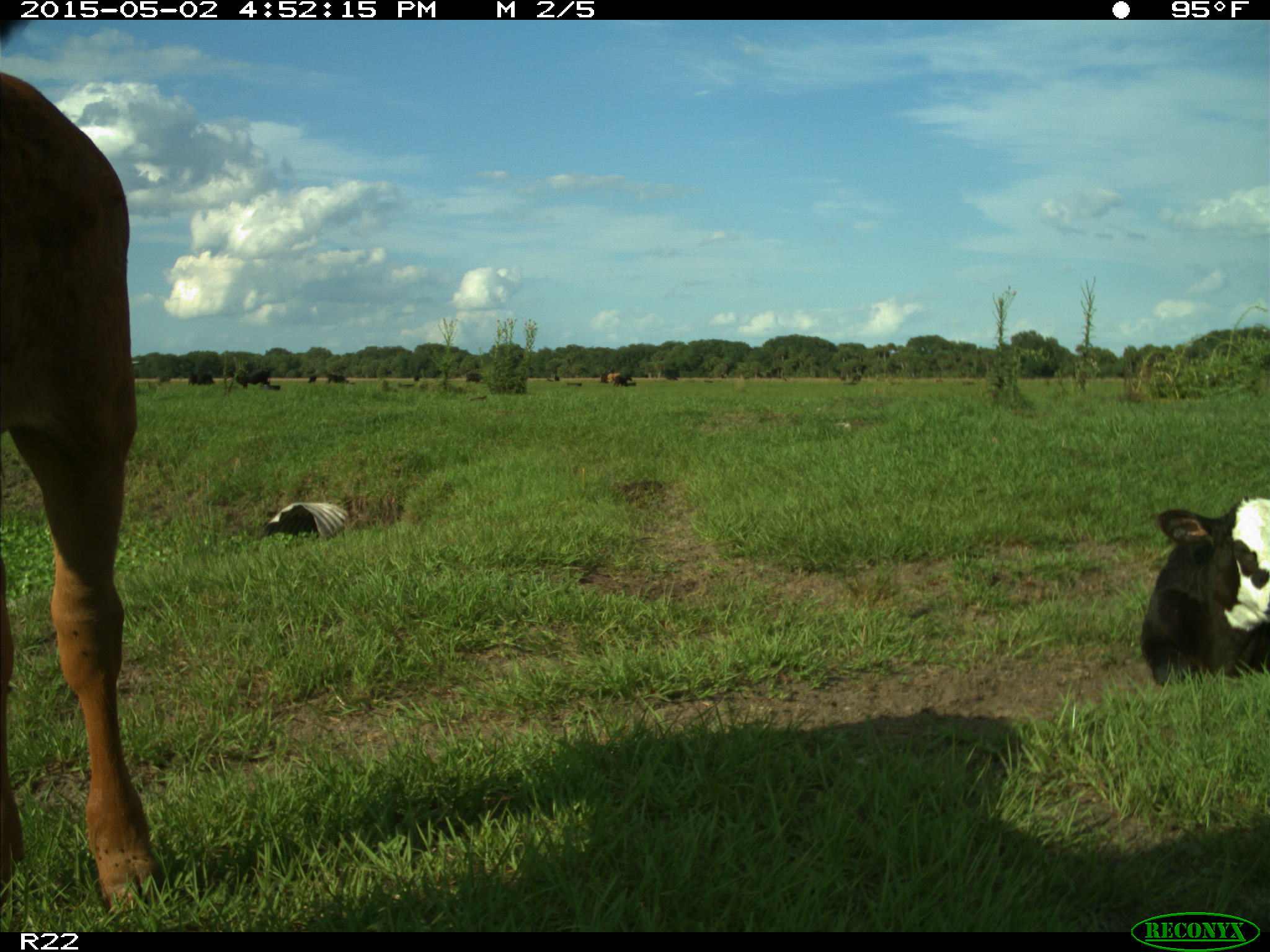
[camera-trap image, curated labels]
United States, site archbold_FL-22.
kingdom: Animalia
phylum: Chordata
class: Mammalia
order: Artiodactyla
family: Bovidae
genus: Bos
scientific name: Bos taurus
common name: domestic cow